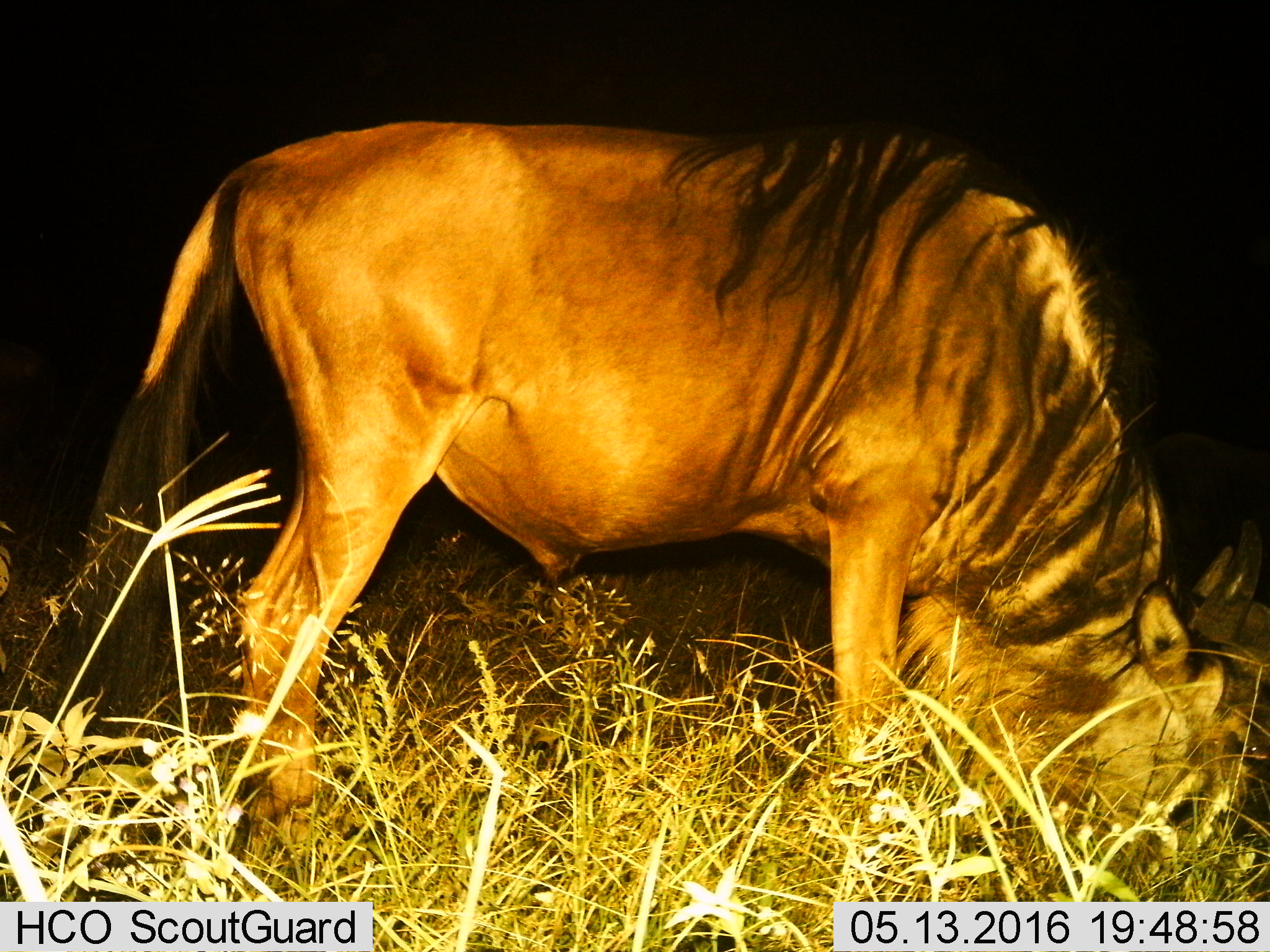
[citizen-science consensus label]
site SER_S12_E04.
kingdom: Animalia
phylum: Chordata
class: Mammalia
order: Artiodactyla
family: Bovidae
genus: Connochaetes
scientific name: Connochaetes taurinus taurinus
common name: blue wildebeest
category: wildebeestblue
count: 1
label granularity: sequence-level